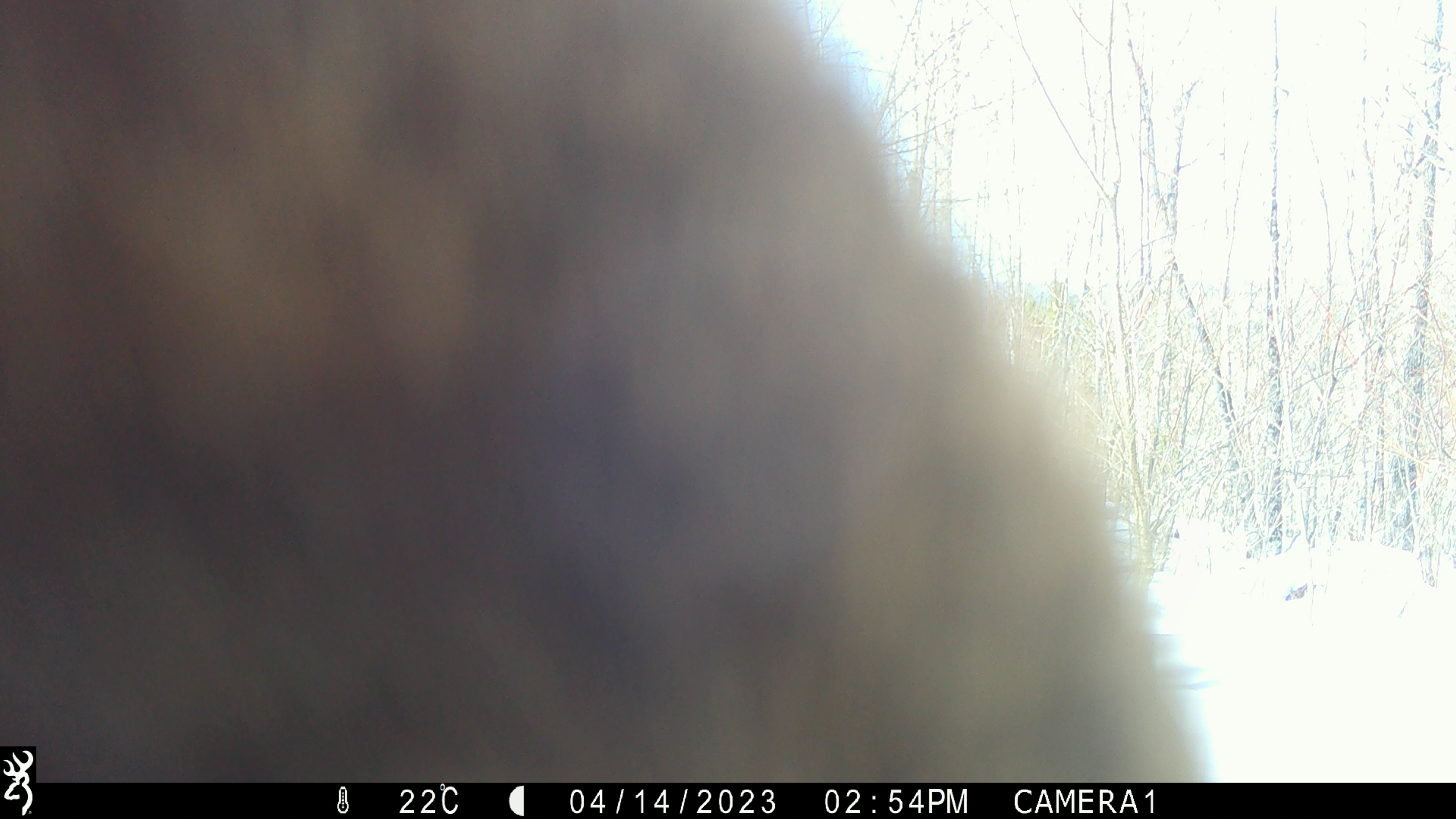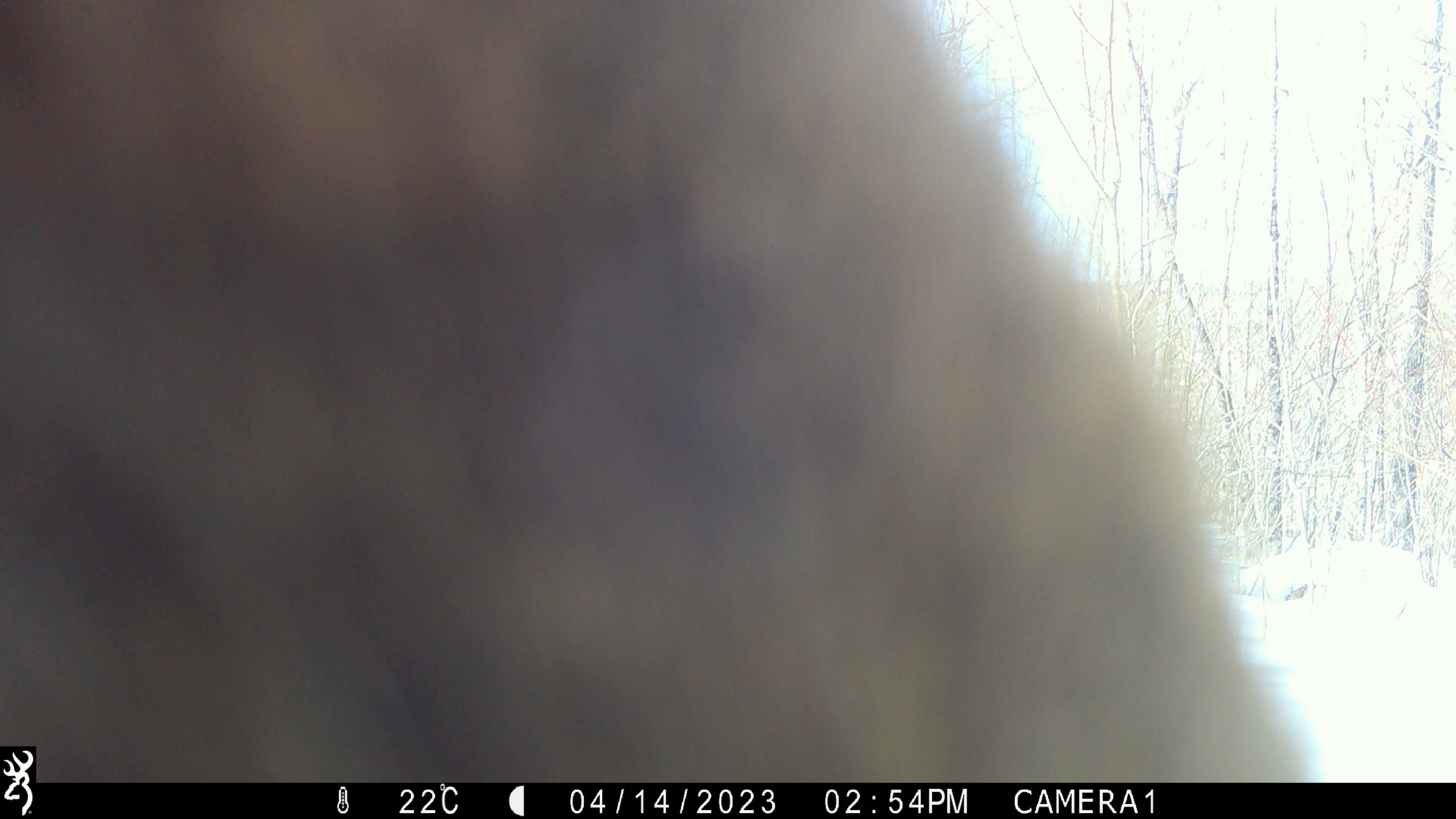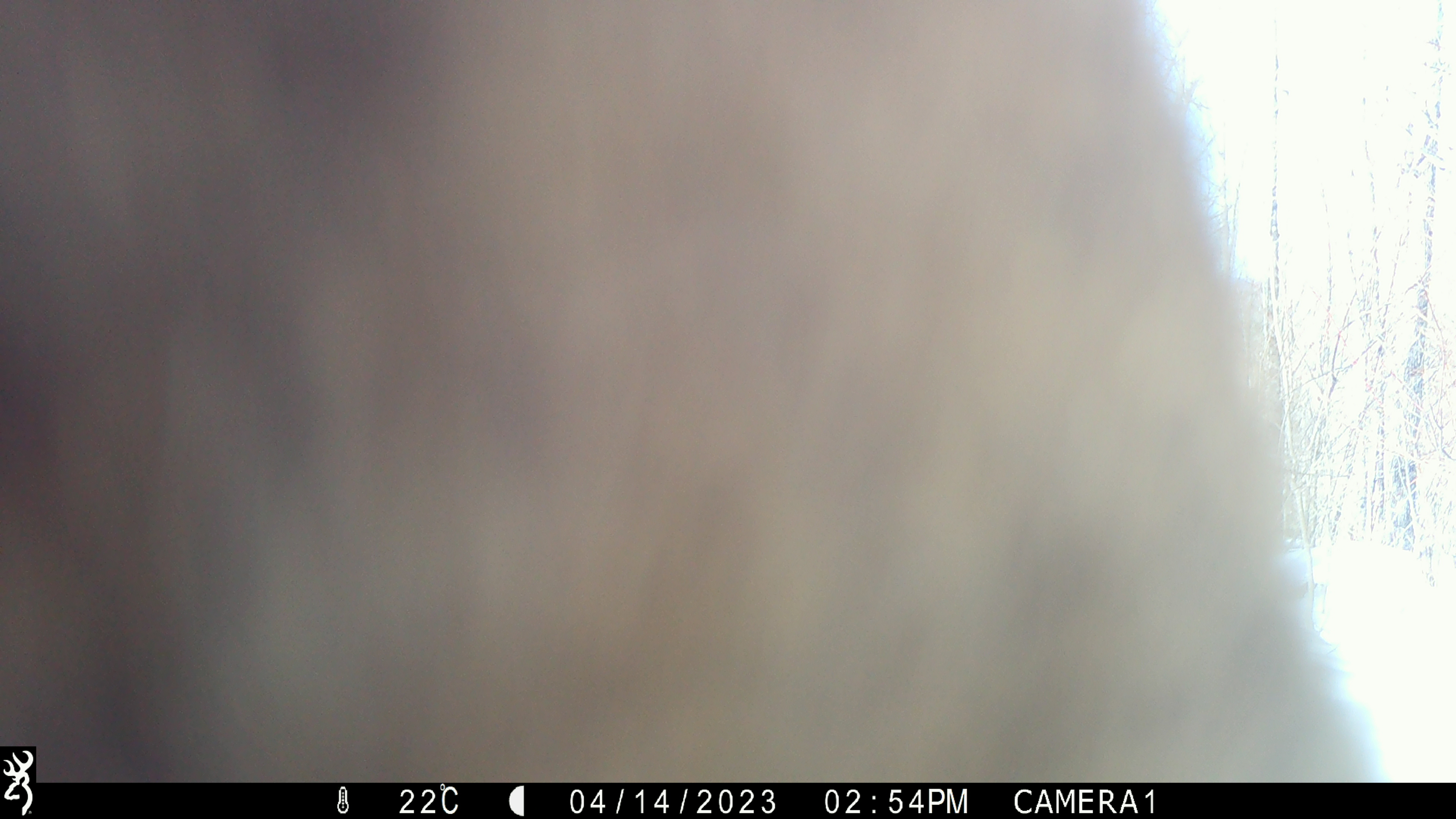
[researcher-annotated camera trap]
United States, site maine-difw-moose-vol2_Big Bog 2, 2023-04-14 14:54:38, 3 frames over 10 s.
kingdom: Animalia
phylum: Chordata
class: Mammalia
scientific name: Mammalia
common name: mammal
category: mammal sp.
Mammal sp. (mammal) (Mammalia).